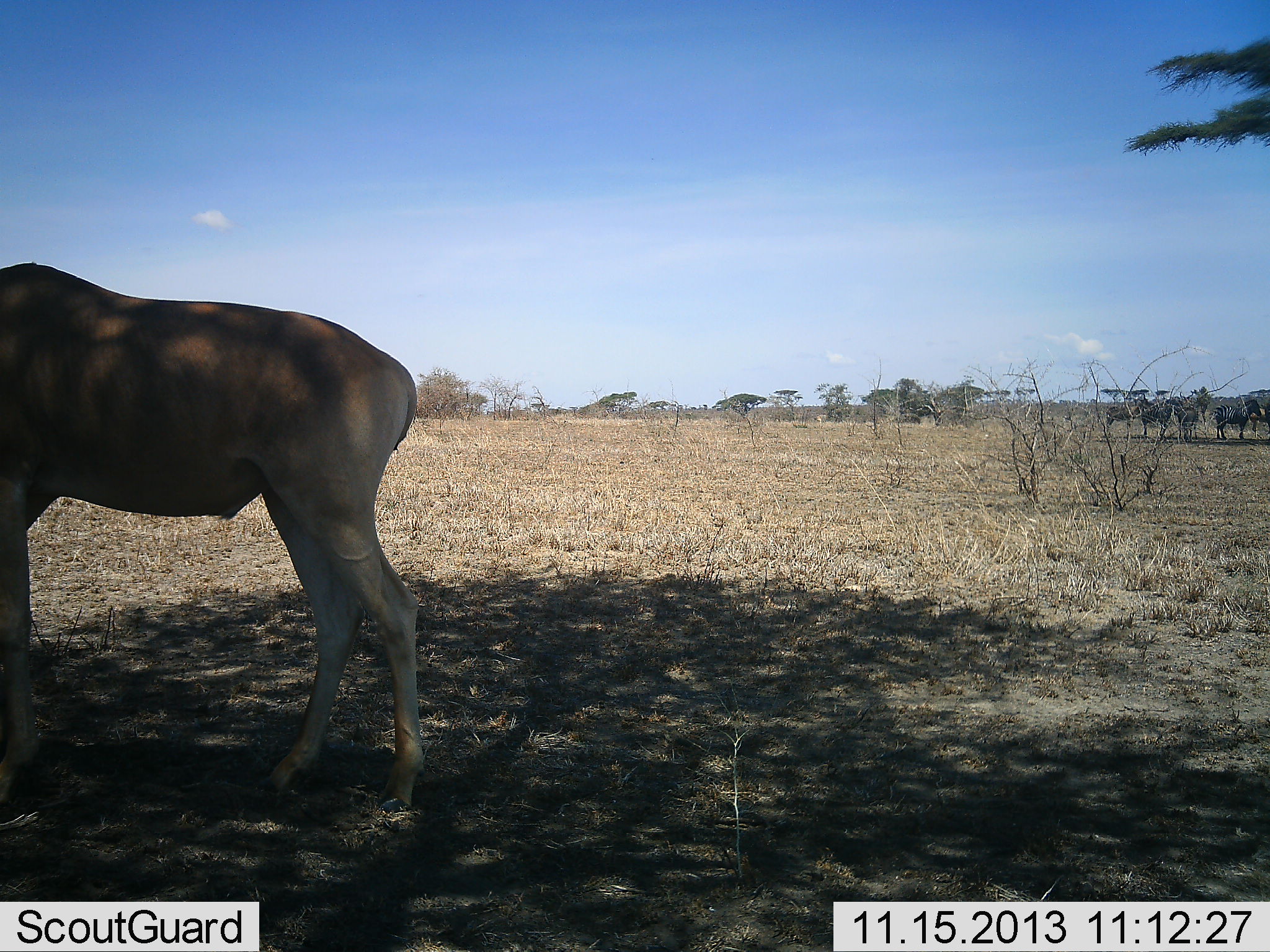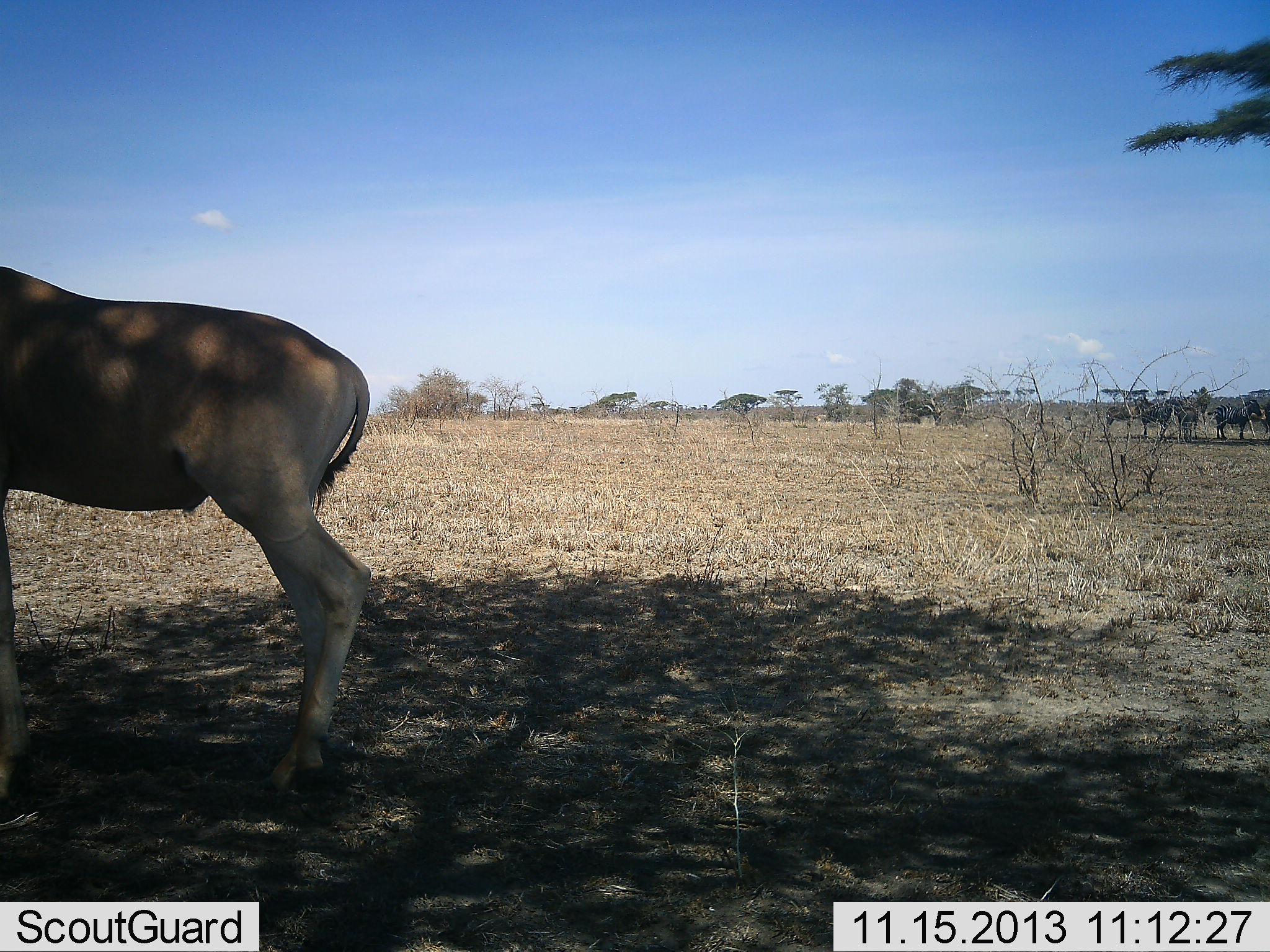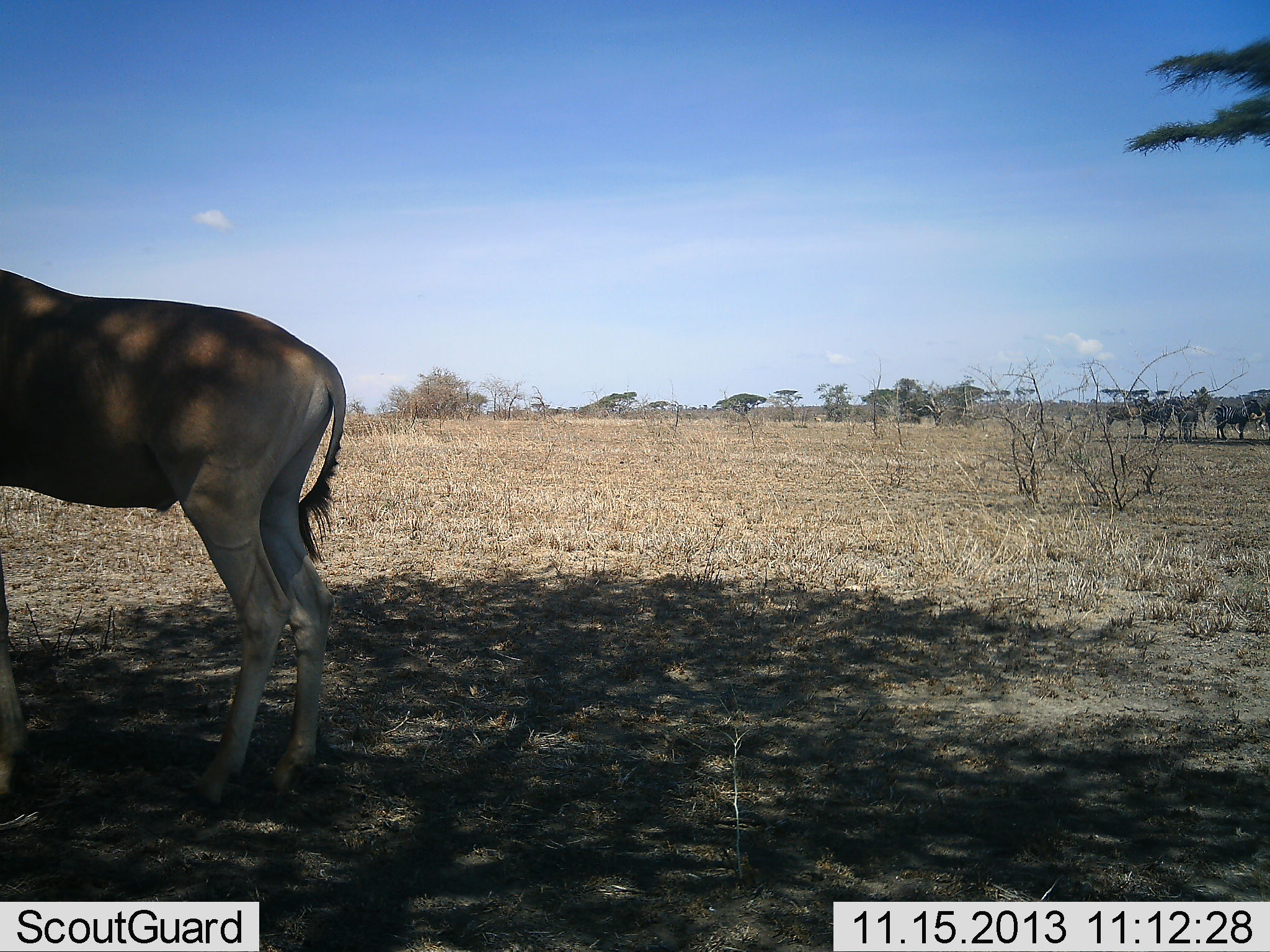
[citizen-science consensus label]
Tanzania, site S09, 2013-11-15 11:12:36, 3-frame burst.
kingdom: Animalia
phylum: Chordata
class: Mammalia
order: Artiodactyla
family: Bovidae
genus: Alcelaphus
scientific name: Alcelaphus buselaphus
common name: hartebeest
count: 1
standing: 93%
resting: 0%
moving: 7%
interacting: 0%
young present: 0%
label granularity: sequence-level